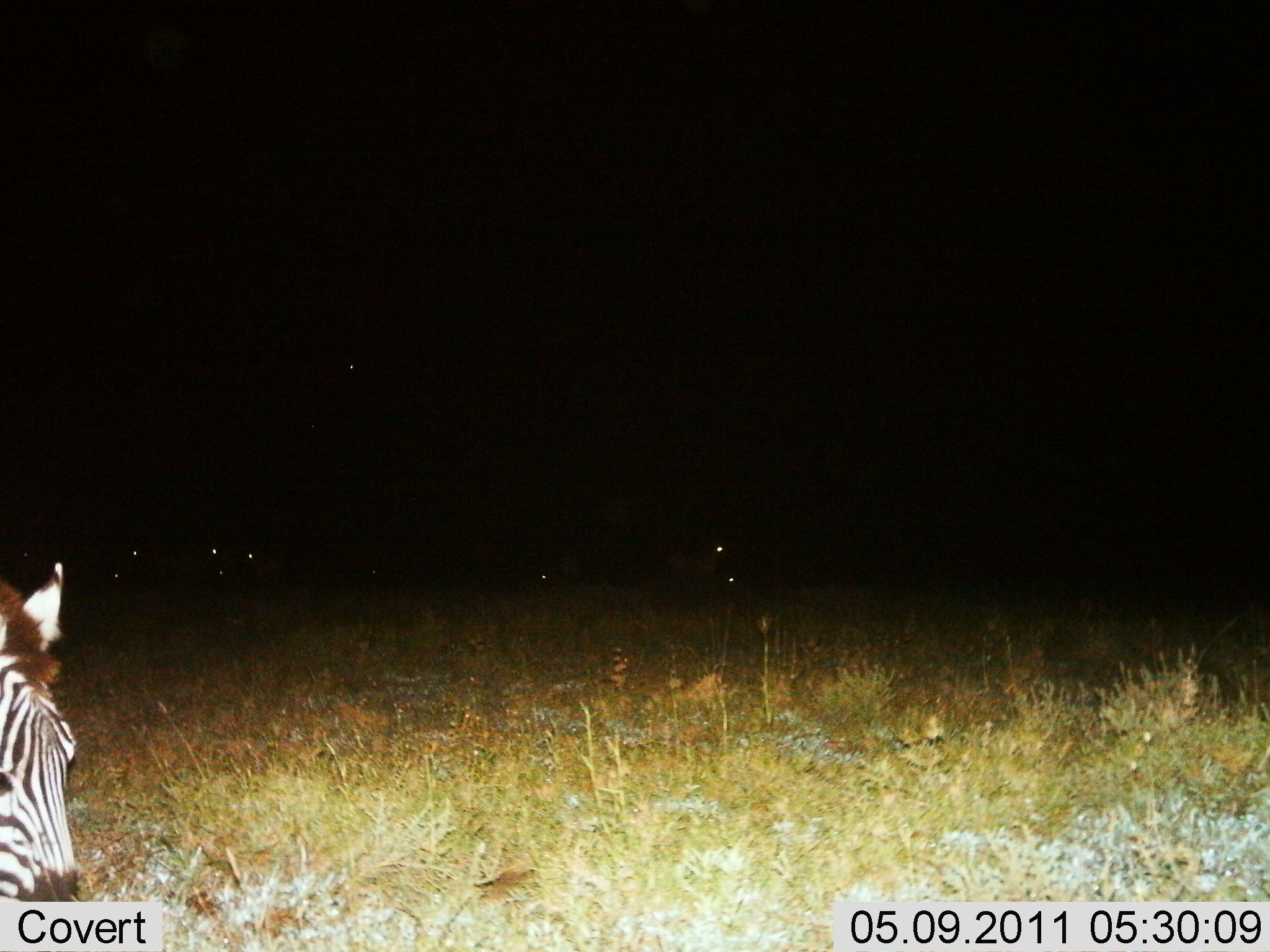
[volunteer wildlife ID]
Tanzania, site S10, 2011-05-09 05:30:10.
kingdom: Animalia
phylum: Chordata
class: Mammalia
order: Perissodactyla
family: Equidae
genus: Equus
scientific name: Equus quagga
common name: plains zebra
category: zebra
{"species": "zebra (plains zebra) (Equus quagga)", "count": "1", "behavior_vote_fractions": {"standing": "69%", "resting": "0%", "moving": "23%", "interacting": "0%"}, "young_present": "0%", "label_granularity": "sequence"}